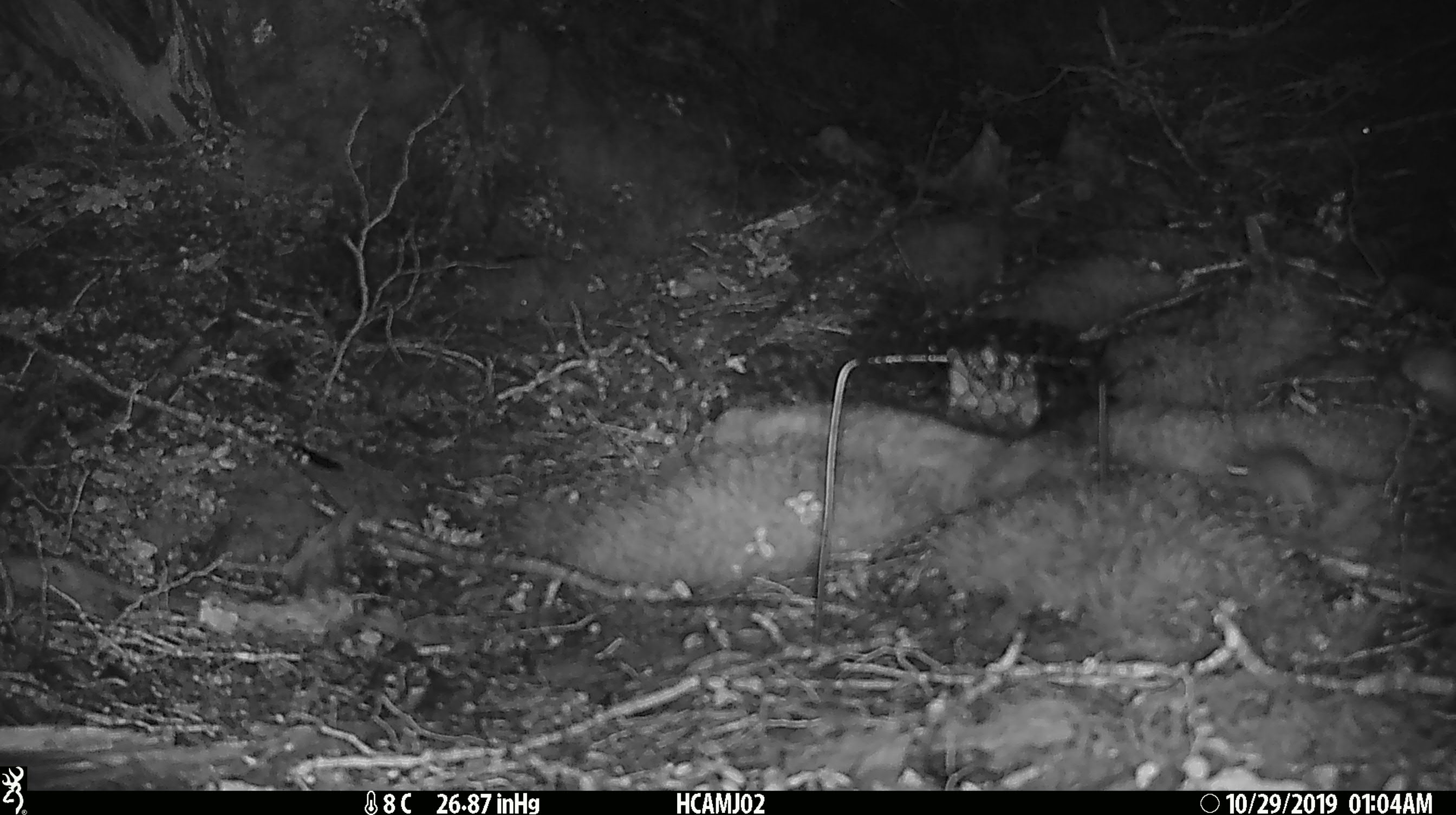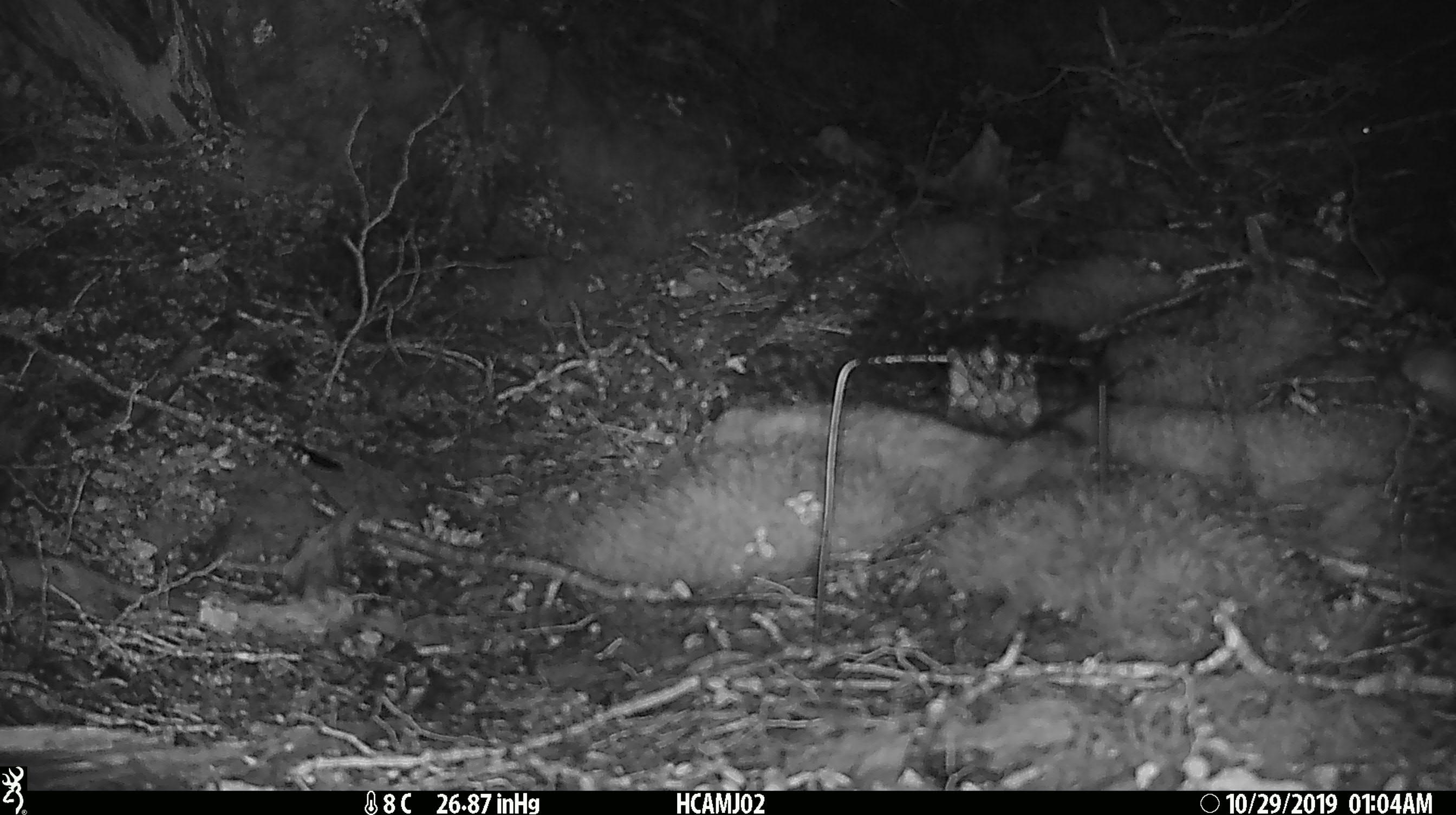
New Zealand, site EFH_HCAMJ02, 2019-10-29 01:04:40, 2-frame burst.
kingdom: Animalia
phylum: Chordata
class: Mammalia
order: Rodentia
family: Muridae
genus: Mus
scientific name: Mus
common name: mouse